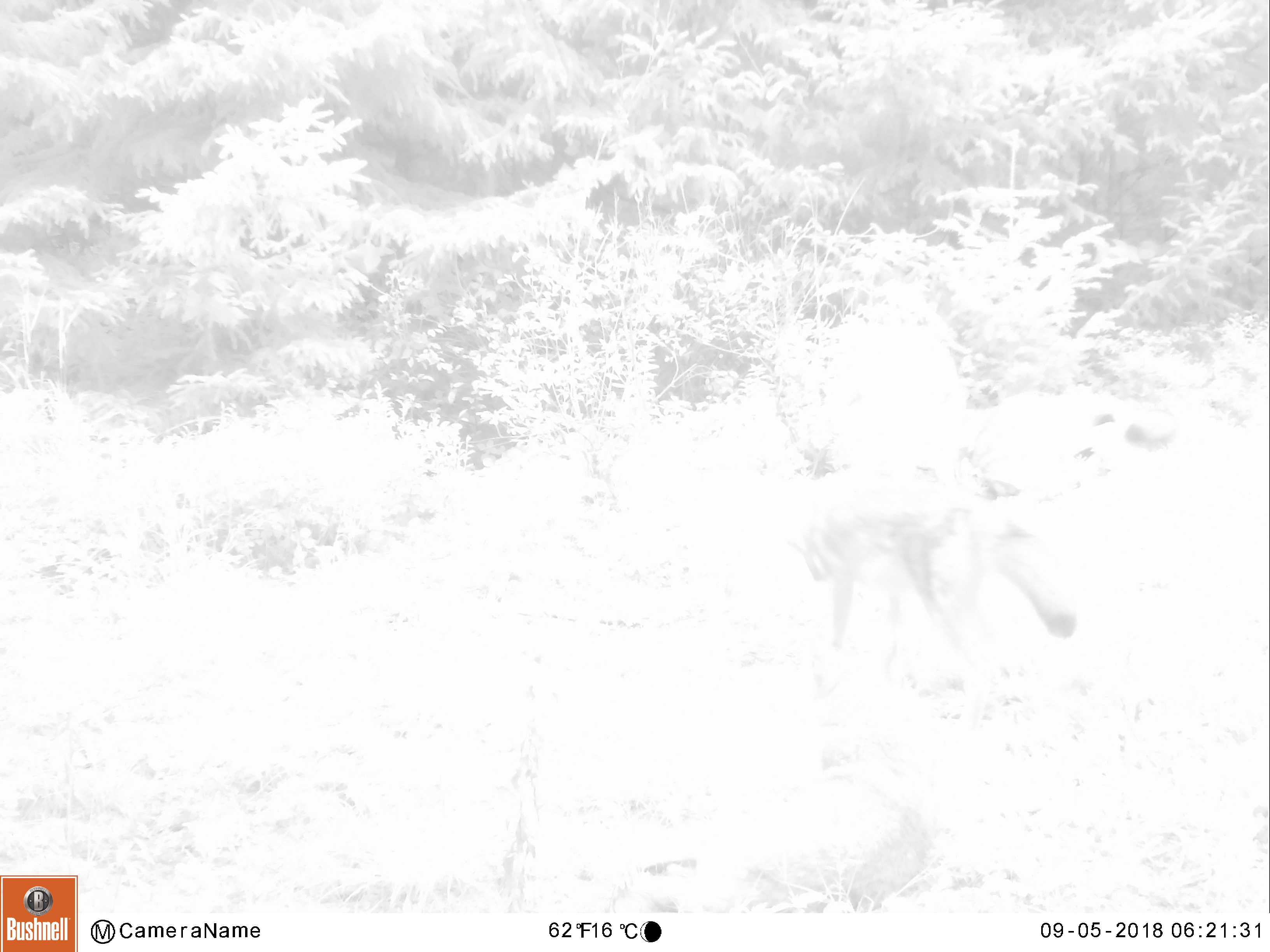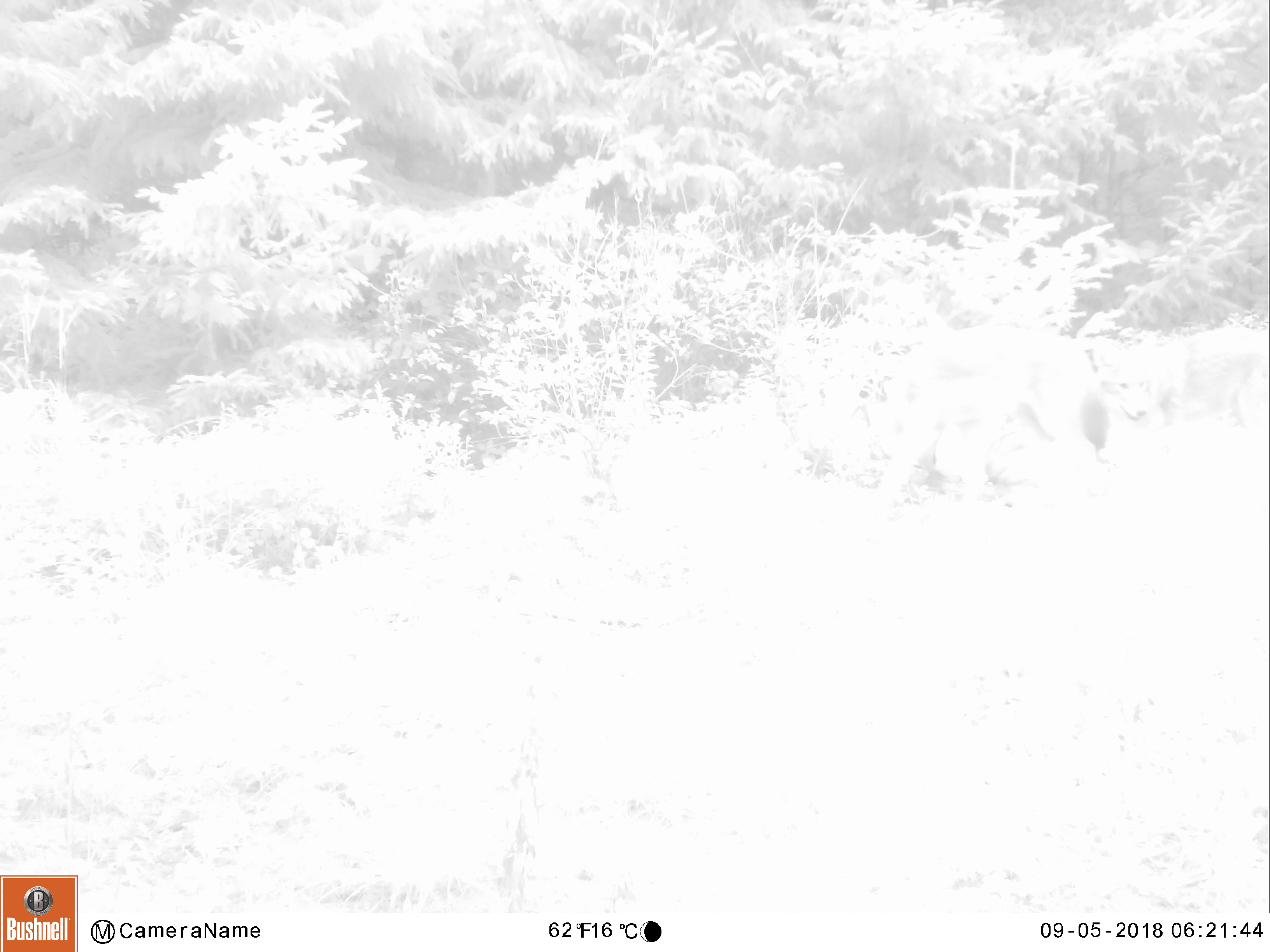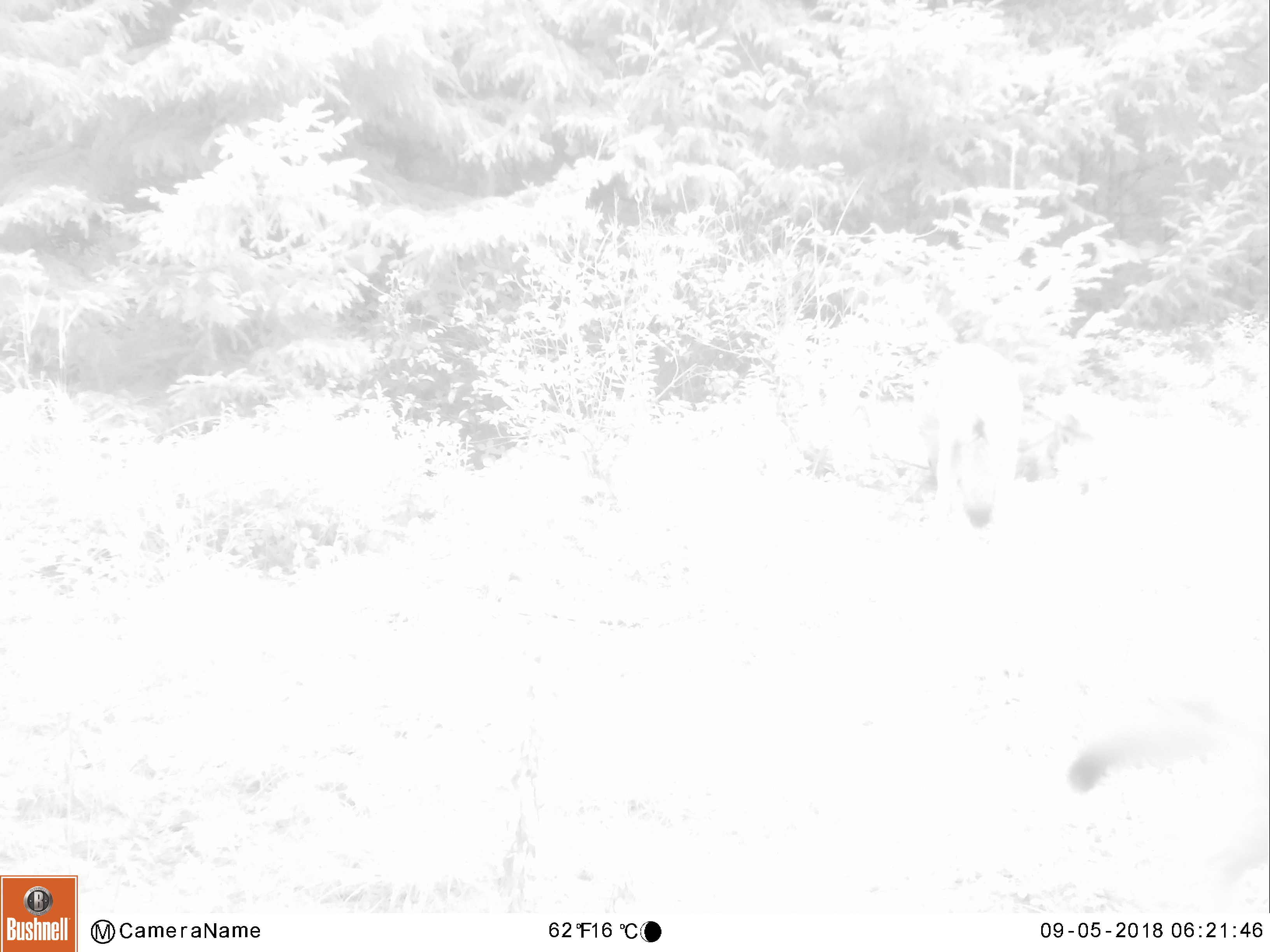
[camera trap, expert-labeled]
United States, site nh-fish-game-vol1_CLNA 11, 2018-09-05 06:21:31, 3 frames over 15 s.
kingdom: Animalia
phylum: Chordata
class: Mammalia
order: Carnivora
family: Canidae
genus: Canis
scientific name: Canis latrans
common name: coyote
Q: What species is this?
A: Coyote (Canis latrans).